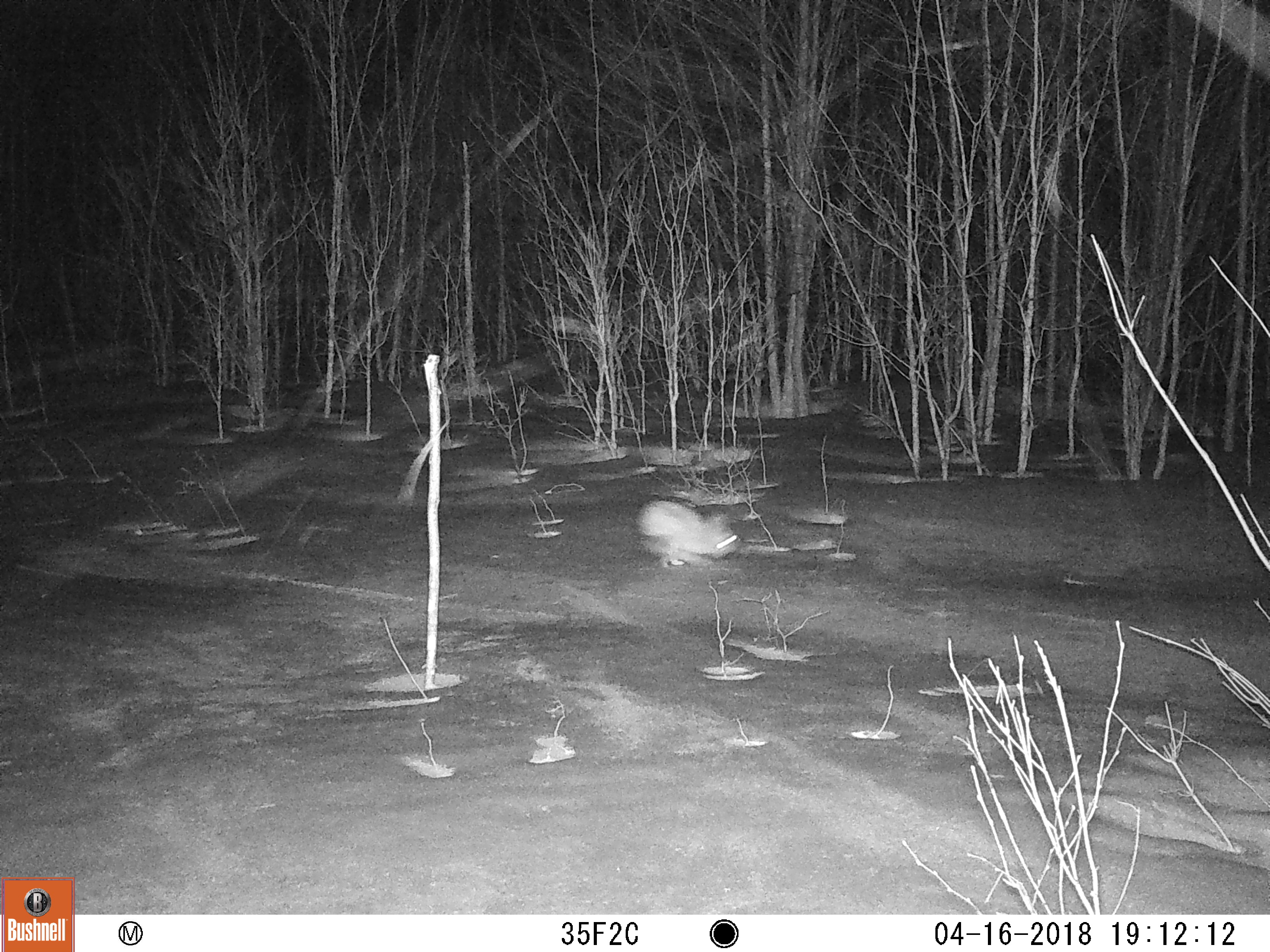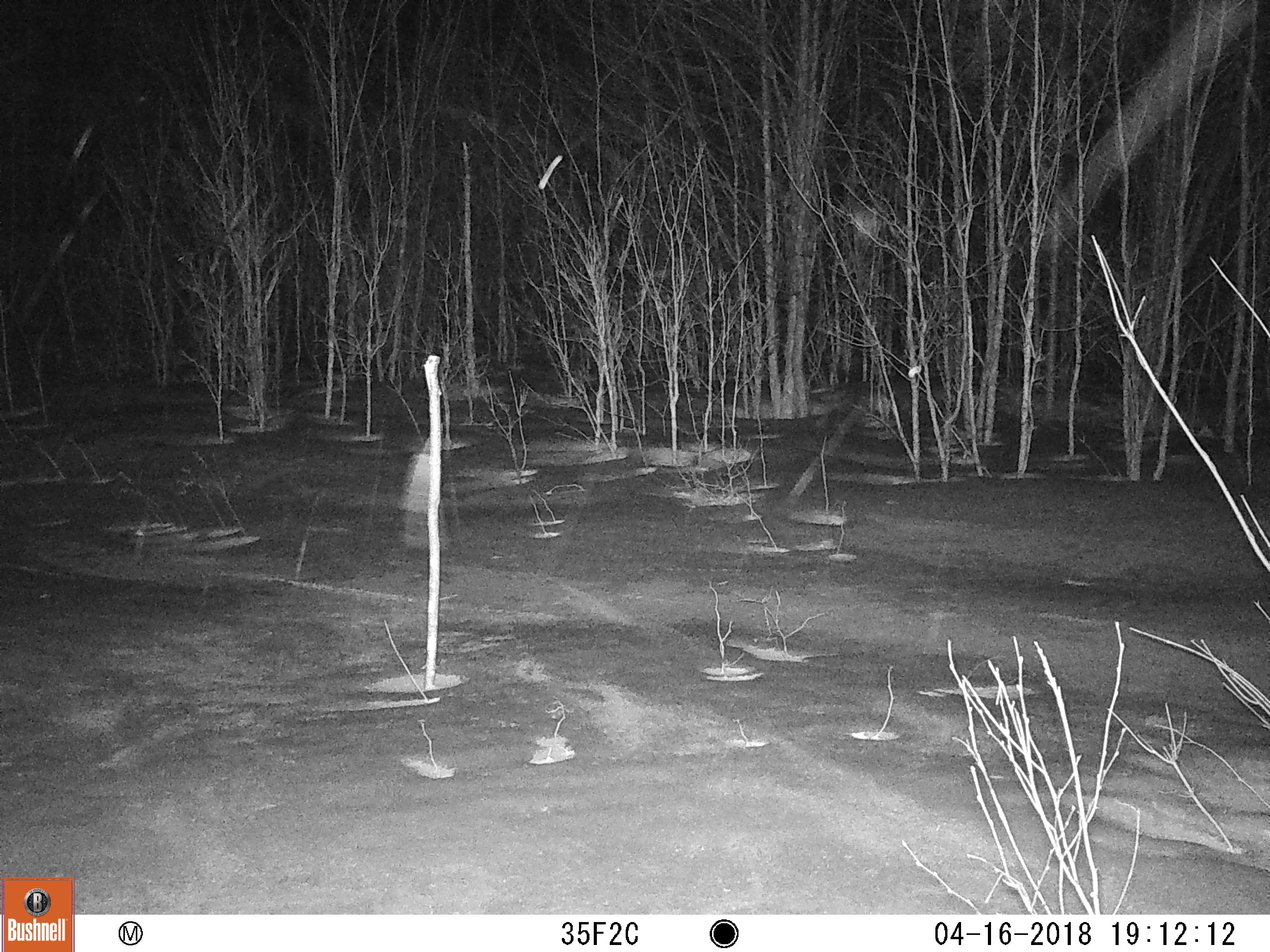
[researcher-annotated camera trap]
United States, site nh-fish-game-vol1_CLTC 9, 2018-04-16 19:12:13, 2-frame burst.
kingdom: Animalia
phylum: Chordata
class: Mammalia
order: Lagomorpha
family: Leporidae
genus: Lepus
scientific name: Lepus americanus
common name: snowshoe hare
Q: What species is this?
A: Snowshoe hare (Lepus americanus).